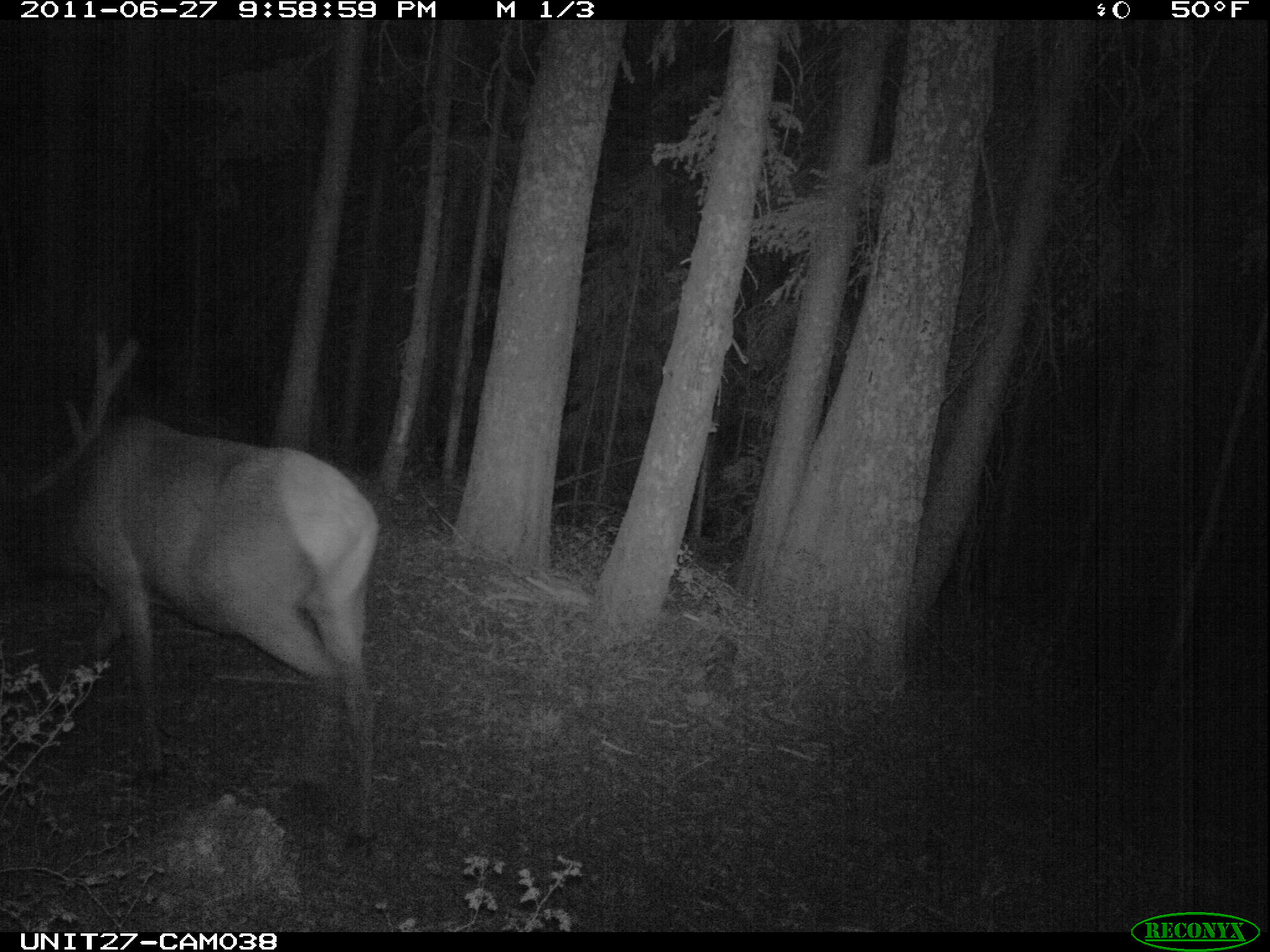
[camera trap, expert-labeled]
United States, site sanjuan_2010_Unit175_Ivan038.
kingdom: Animalia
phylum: Chordata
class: Mammalia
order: Artiodactyla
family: Cervidae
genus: Cervus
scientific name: Cervus elaphus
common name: red deer